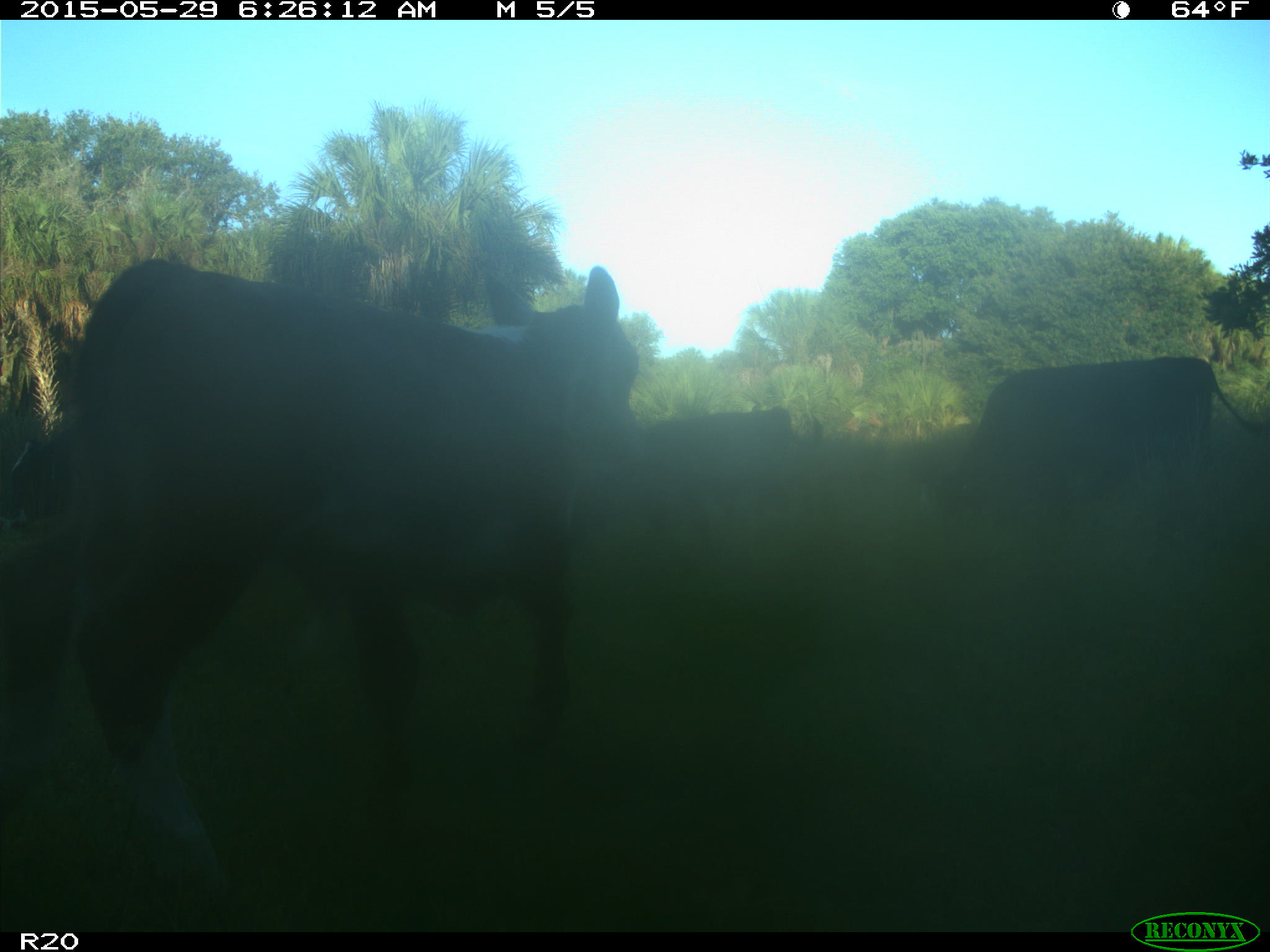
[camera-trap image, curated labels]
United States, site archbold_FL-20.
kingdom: Animalia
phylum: Chordata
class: Mammalia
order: Artiodactyla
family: Bovidae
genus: Bos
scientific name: Bos taurus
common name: domestic cow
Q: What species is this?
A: Bos taurus (domestic cow).